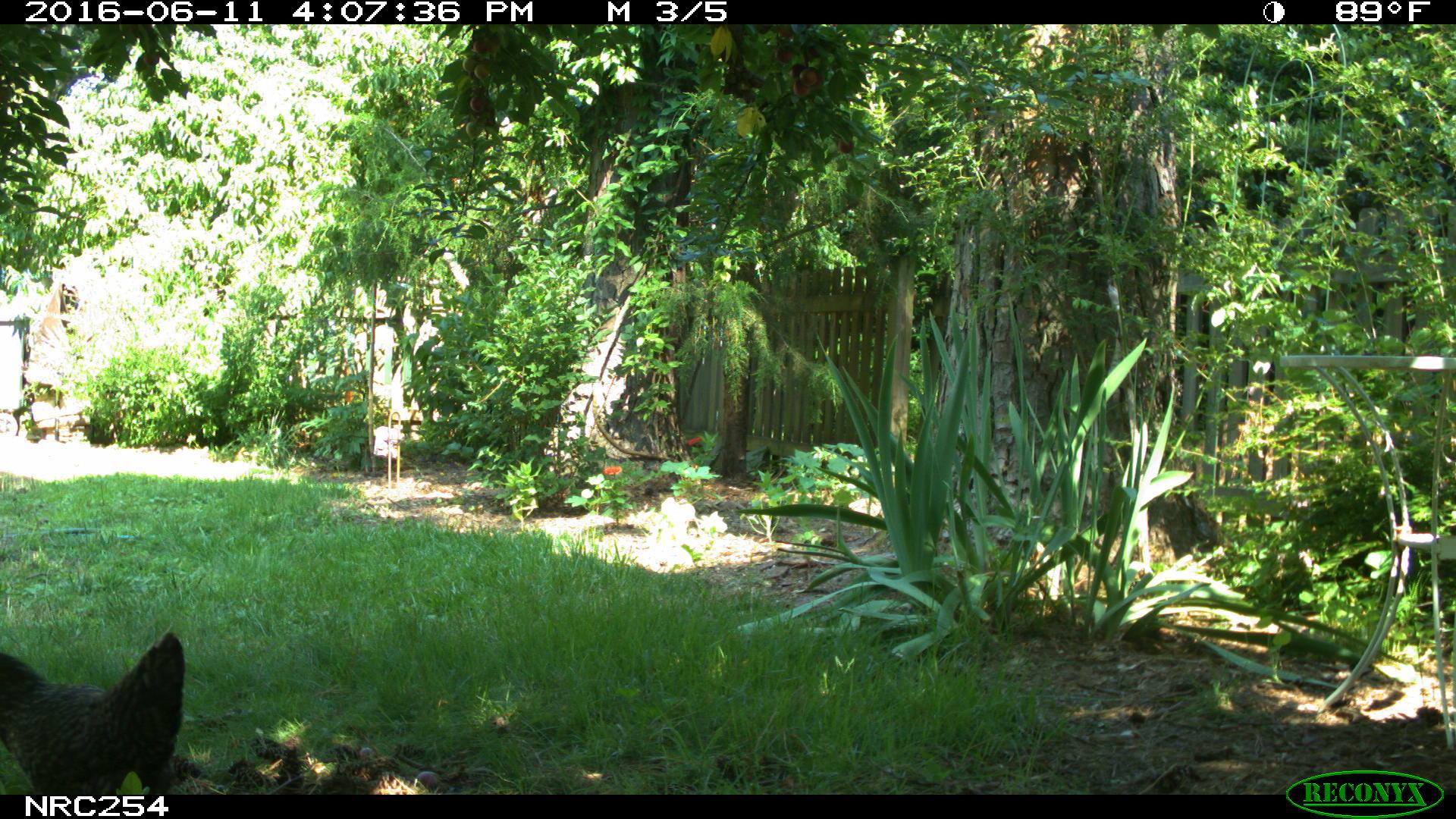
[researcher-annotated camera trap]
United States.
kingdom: Animalia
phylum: Chordata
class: Aves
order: Galliformes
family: Phasianidae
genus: Gallus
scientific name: Gallus gallus domesticus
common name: domestic chicken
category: Chicken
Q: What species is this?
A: Chicken (domestic chicken) (Gallus gallus domesticus).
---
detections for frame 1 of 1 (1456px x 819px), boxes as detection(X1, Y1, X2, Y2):
Chicken: detection(6, 609, 193, 801)